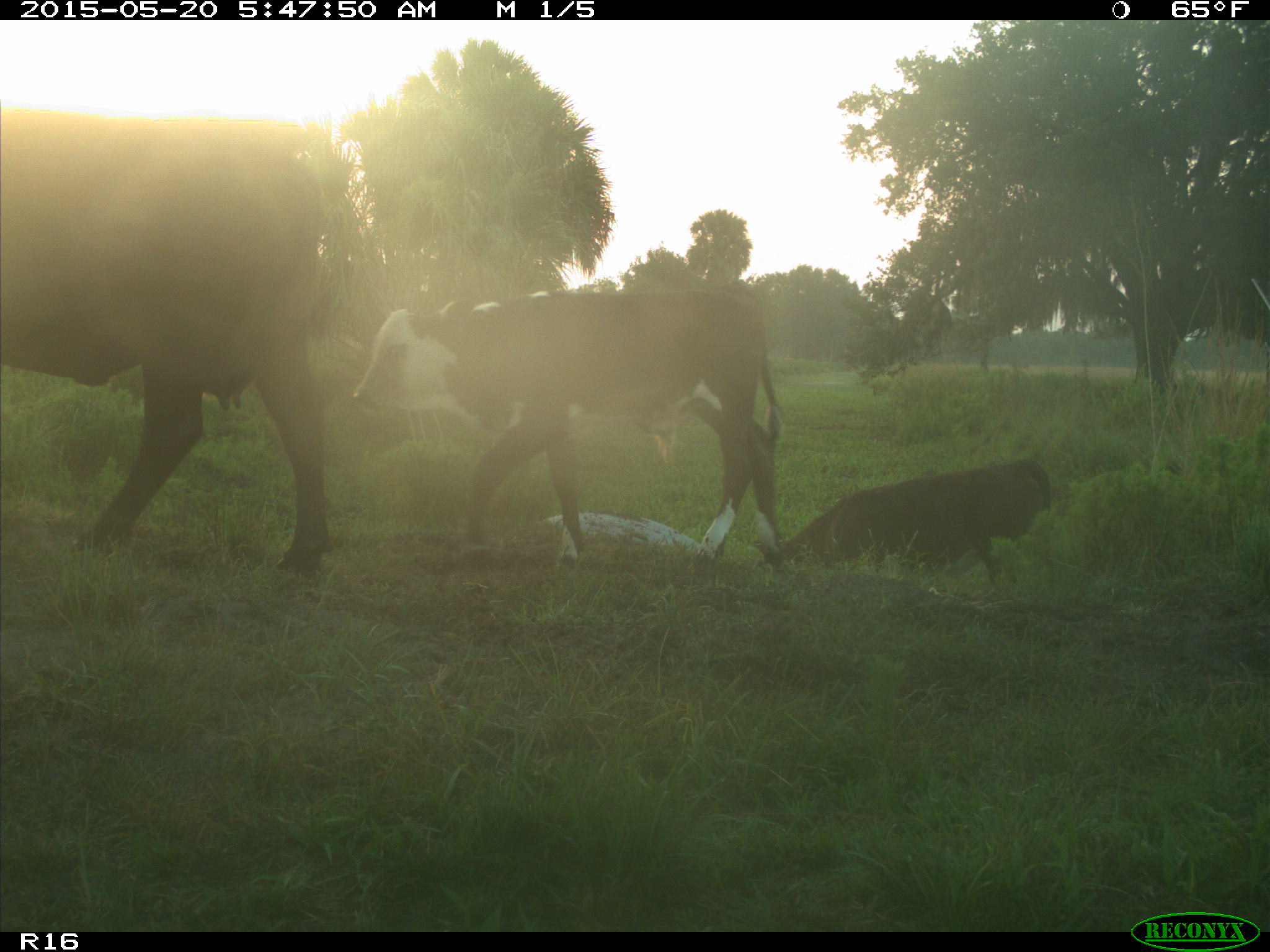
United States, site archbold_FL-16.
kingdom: Animalia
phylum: Chordata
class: Mammalia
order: Artiodactyla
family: Bovidae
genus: Bos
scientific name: Bos taurus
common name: domestic cow